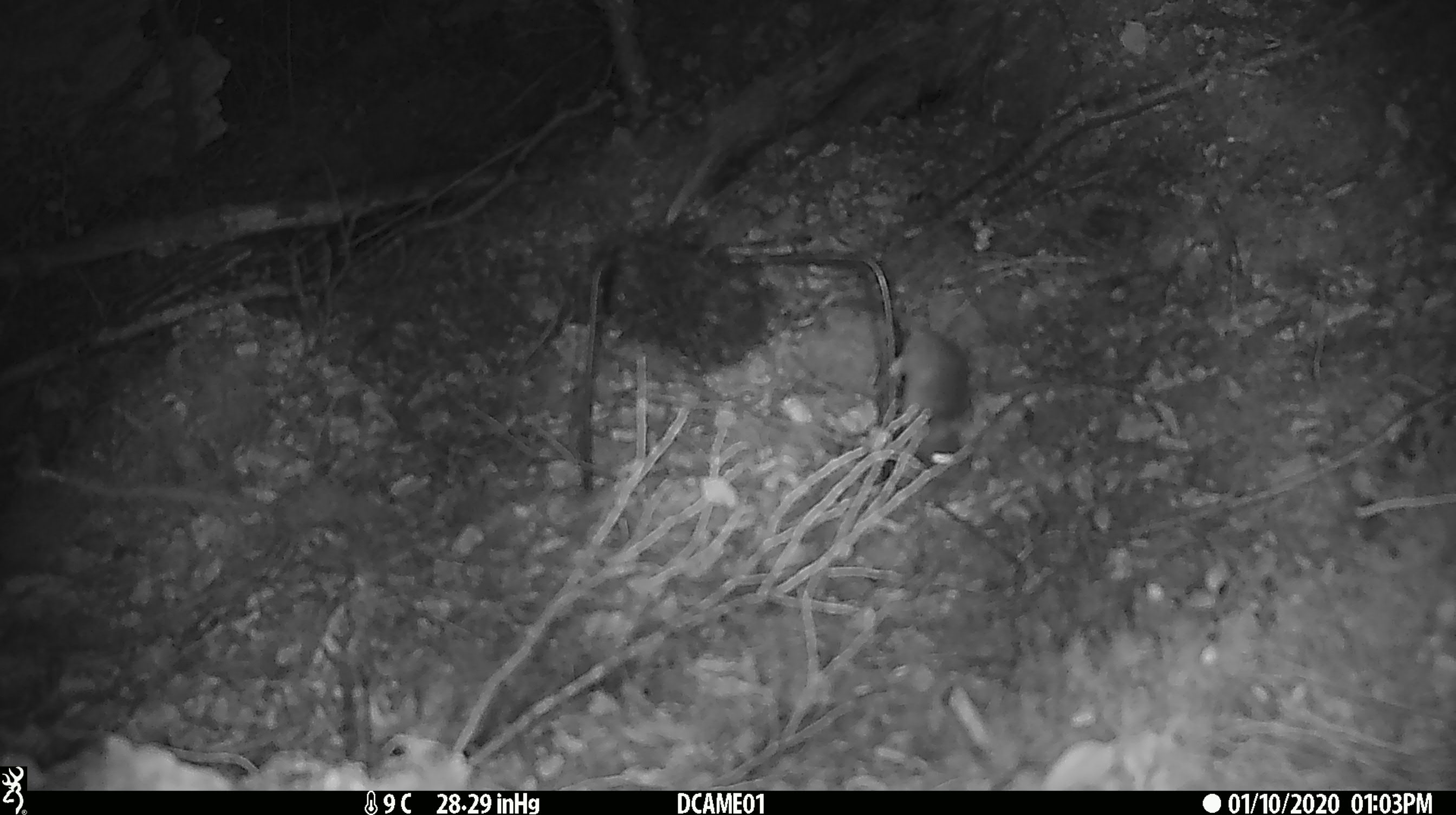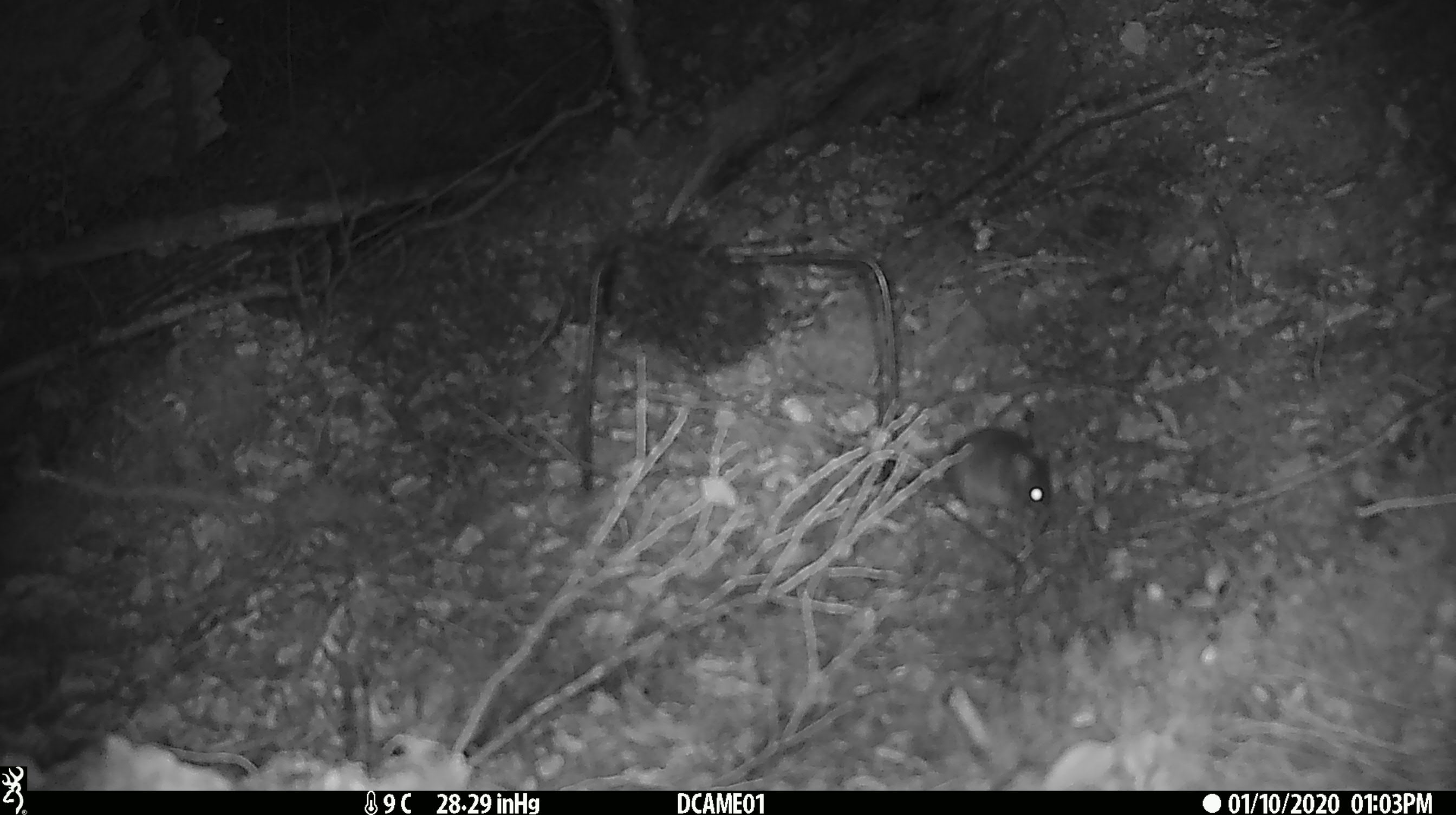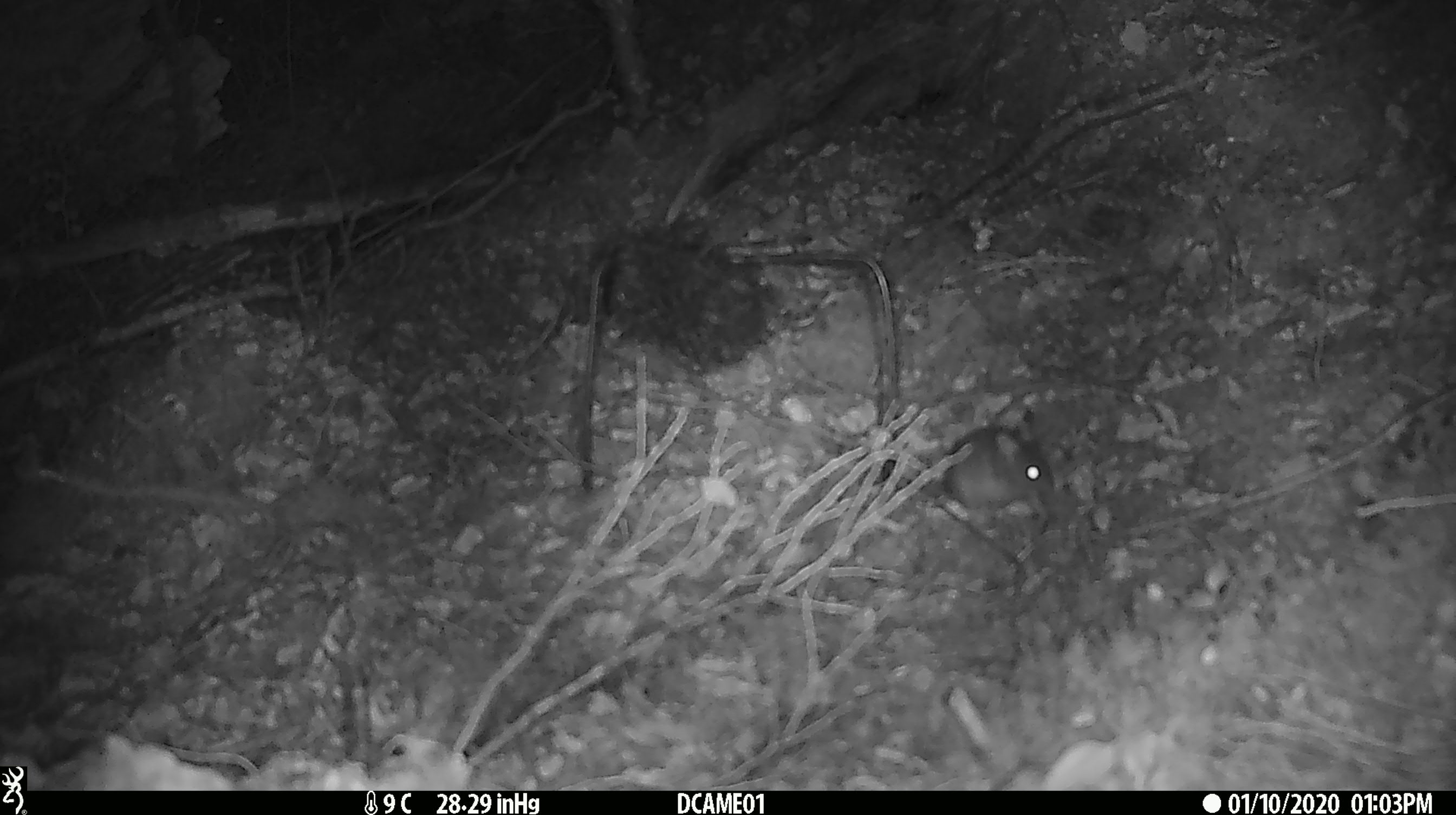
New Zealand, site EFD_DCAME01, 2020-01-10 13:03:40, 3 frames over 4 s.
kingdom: Animalia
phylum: Chordata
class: Mammalia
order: Rodentia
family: Muridae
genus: Mus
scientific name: Mus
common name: mouse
Mouse (Mus).